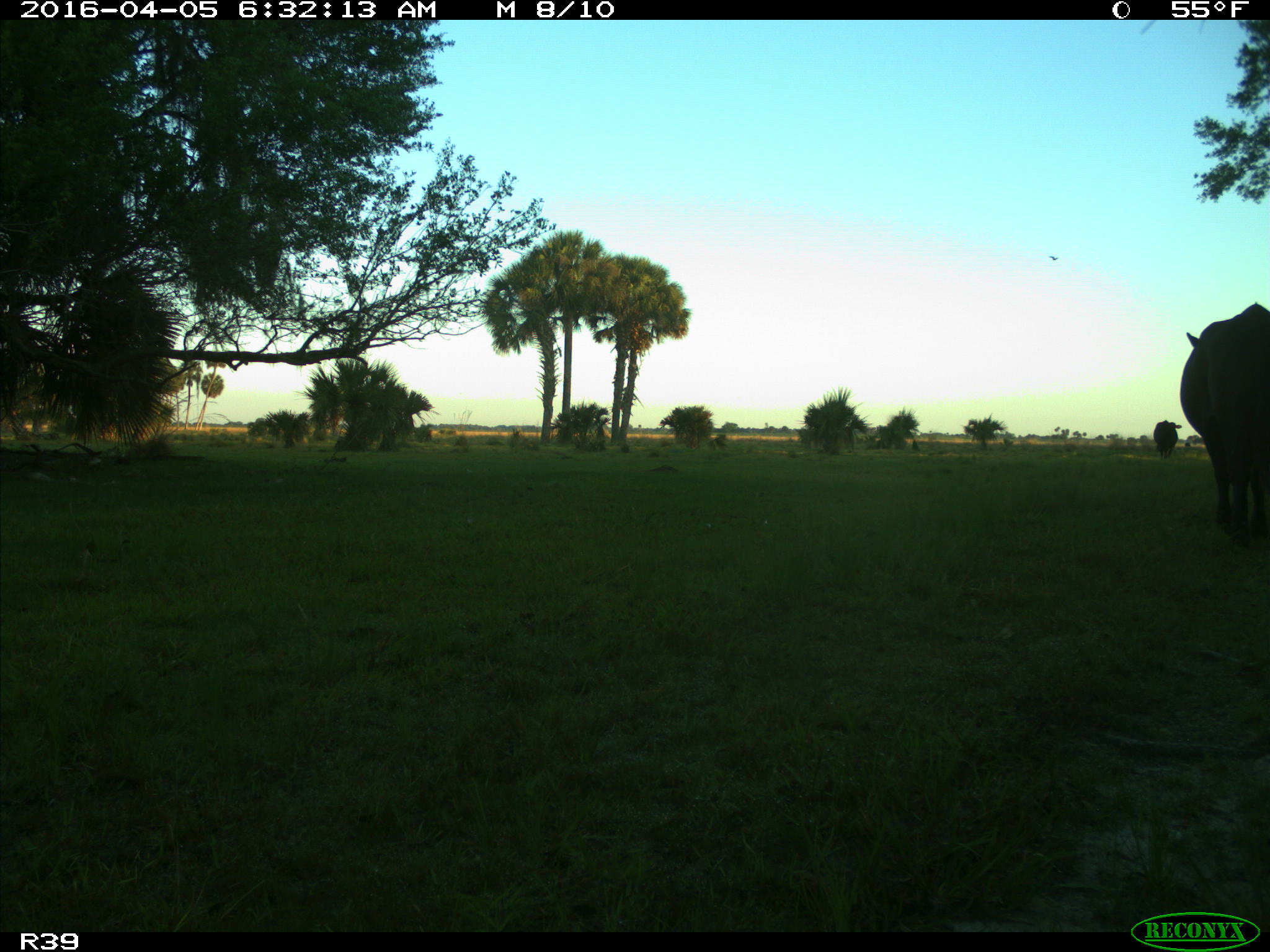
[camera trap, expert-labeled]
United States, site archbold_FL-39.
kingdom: Animalia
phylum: Chordata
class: Mammalia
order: Artiodactyla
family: Bovidae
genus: Bos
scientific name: Bos taurus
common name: domestic cow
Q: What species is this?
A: Bos taurus (domestic cow).